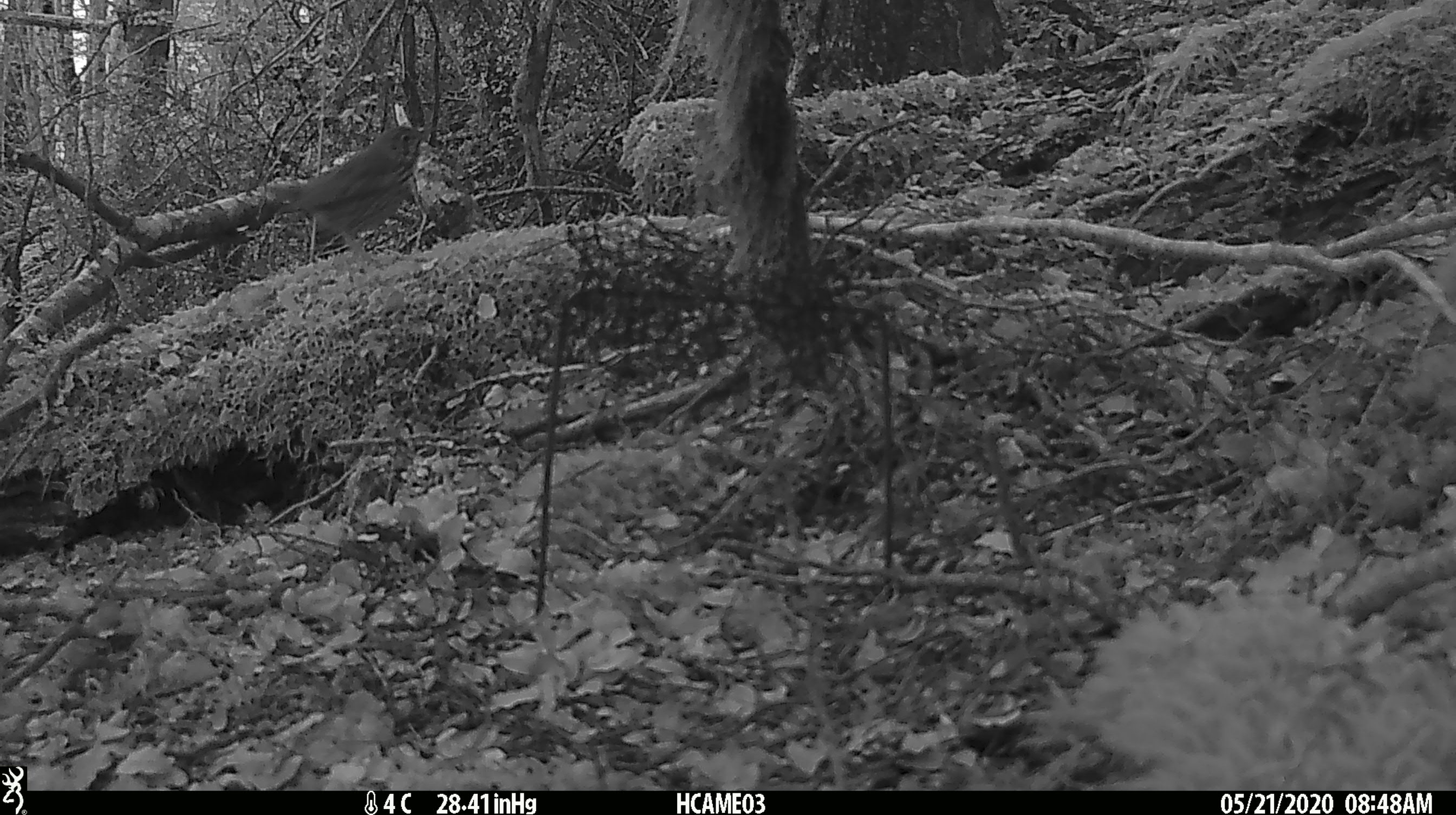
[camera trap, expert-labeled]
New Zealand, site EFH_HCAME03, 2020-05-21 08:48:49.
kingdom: Animalia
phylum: Chordata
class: Aves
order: Passeriformes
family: Turdidae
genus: Turdus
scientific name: Turdus philomelos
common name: song thrush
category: thrush